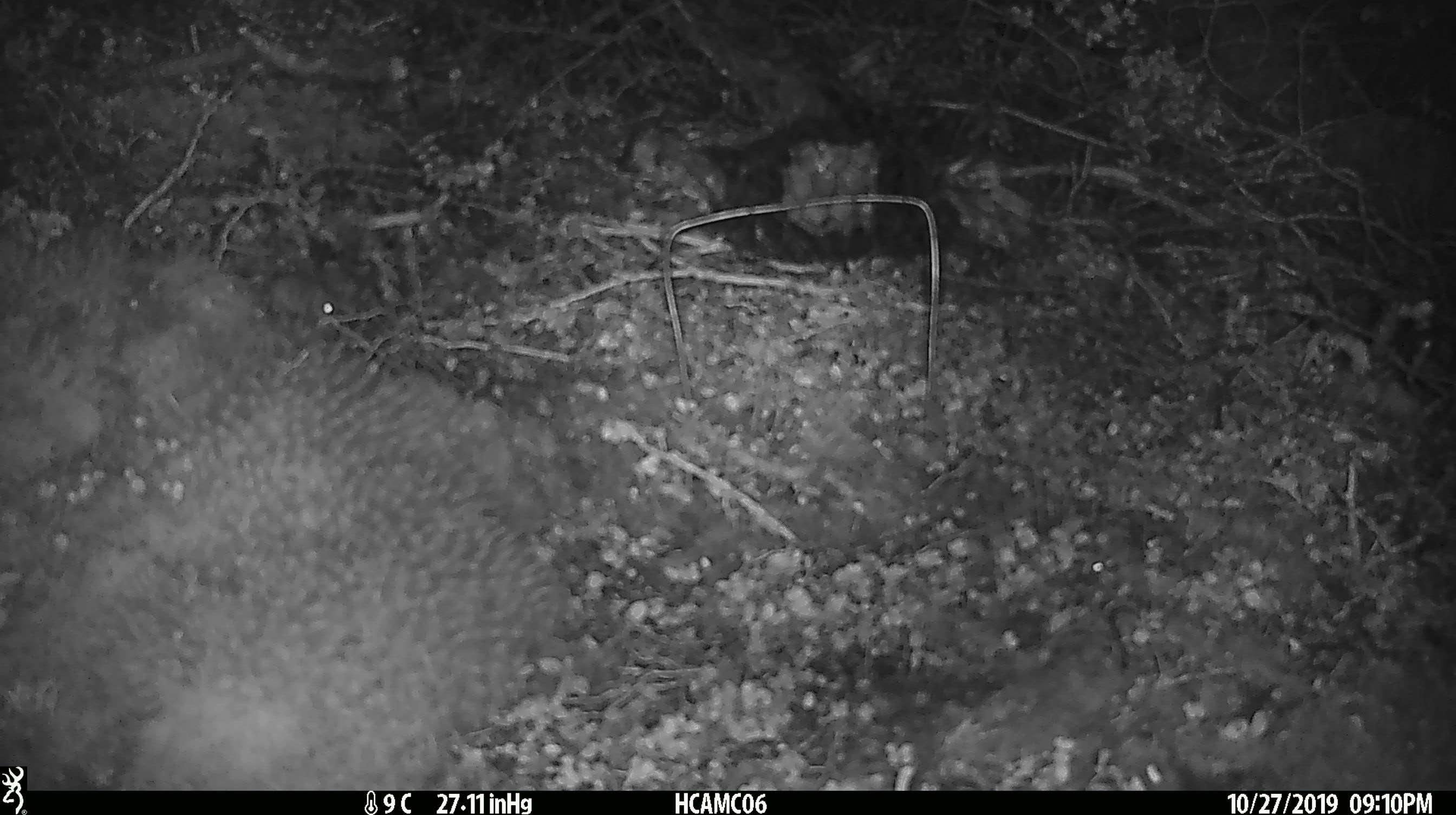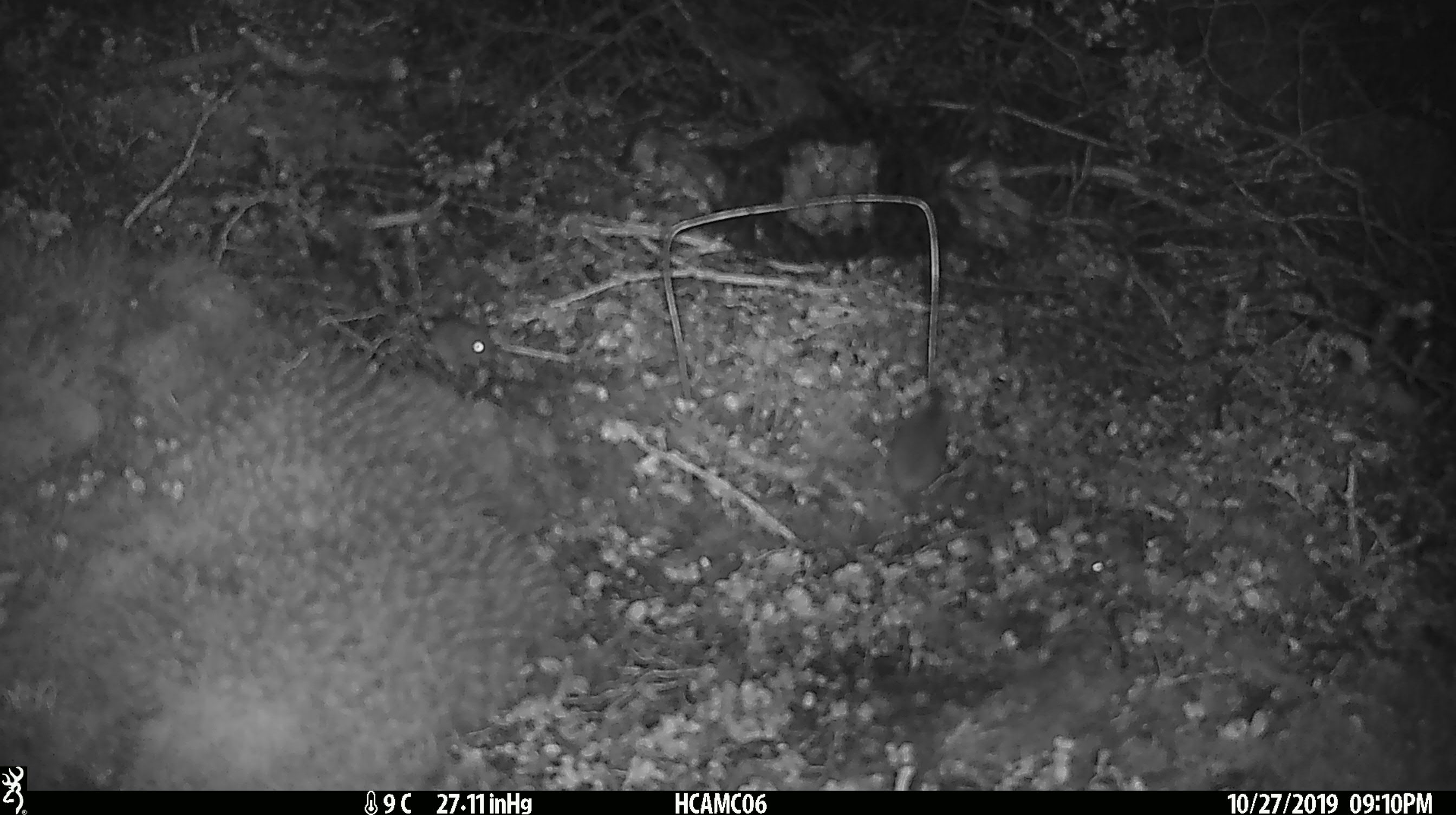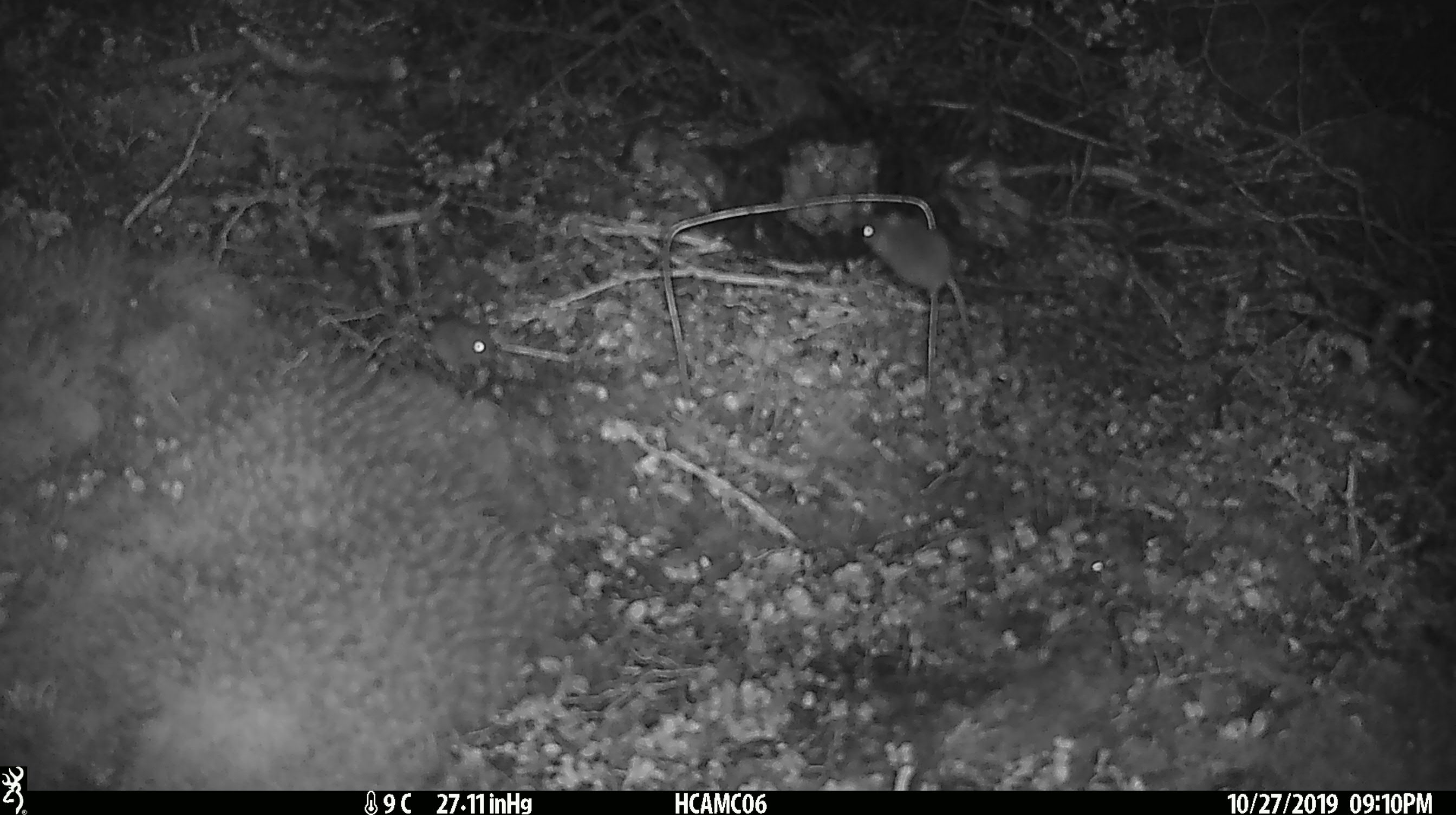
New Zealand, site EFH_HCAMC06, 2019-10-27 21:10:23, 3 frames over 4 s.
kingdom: Animalia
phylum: Chordata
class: Mammalia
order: Rodentia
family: Muridae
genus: Mus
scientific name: Mus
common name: mouse